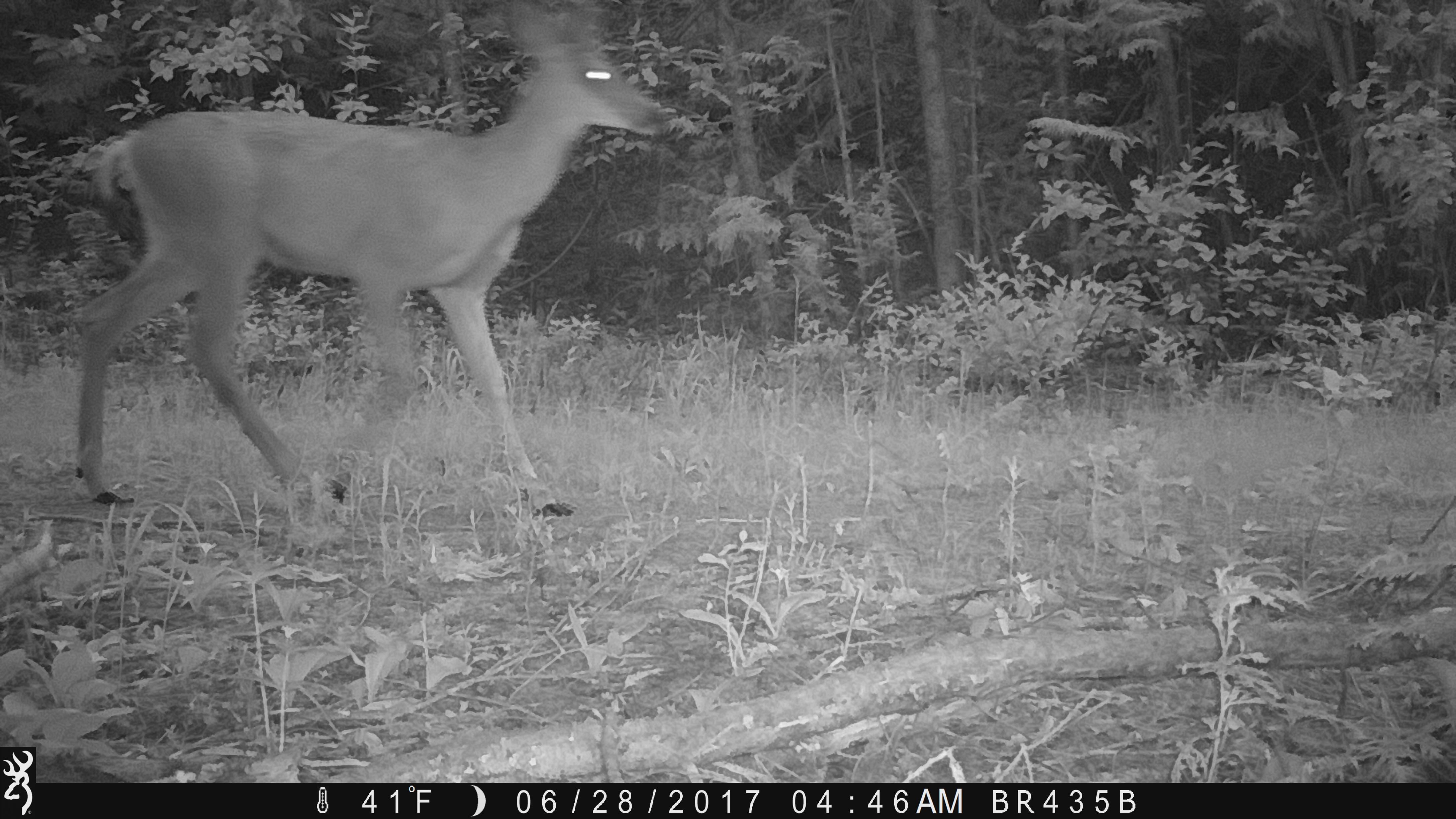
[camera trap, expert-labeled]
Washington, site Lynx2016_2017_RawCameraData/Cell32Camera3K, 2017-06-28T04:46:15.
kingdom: Animalia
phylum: Chordata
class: Mammalia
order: Artiodactyla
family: Cervidae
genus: Odocoileus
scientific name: Odocoileus hemionus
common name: mule deer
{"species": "Odocoileus hemionus (mule deer)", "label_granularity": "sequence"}